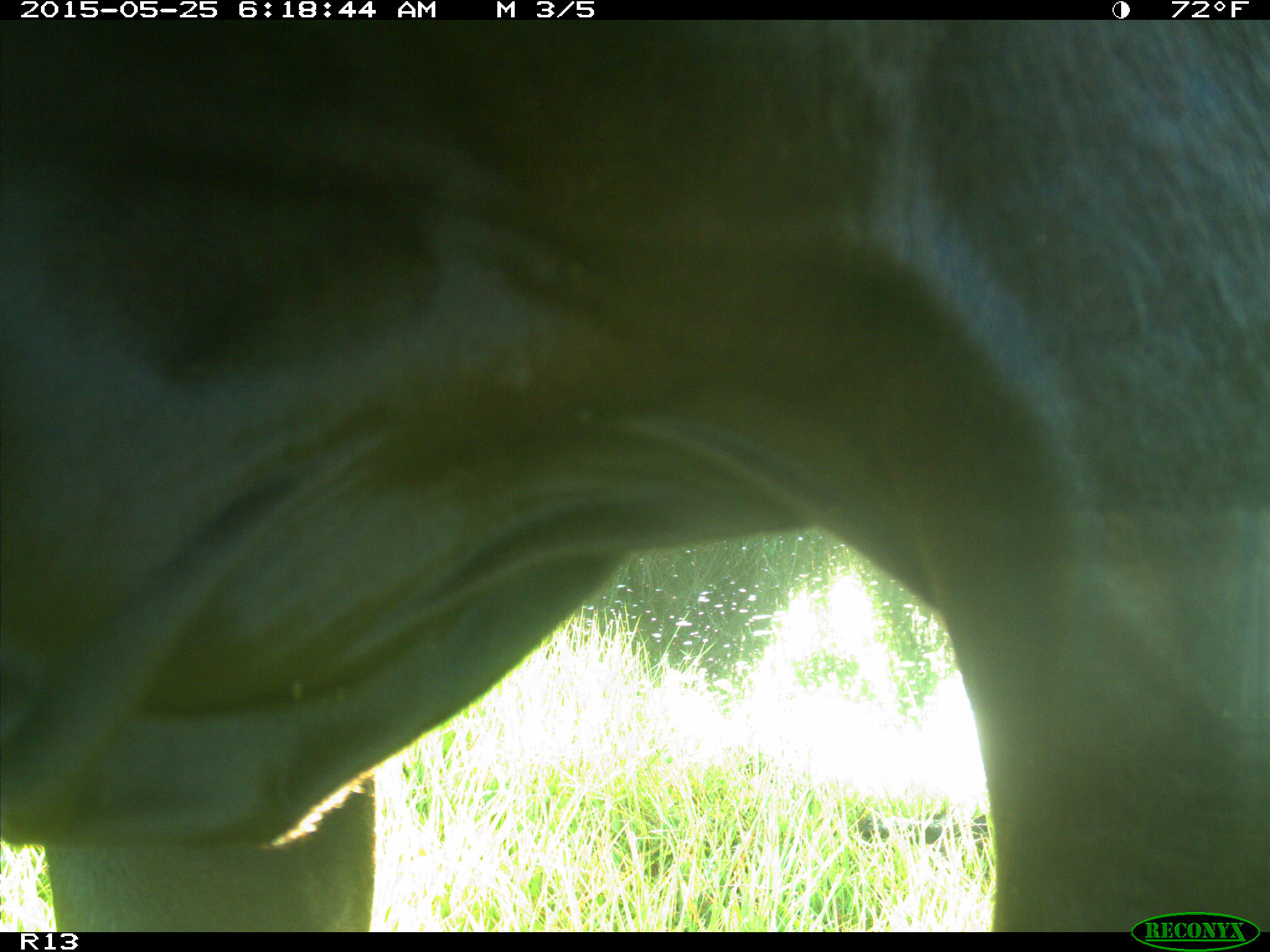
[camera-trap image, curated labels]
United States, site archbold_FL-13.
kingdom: Animalia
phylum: Chordata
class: Mammalia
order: Artiodactyla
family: Bovidae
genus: Bos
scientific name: Bos taurus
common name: domestic cow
Bos taurus (domestic cow).